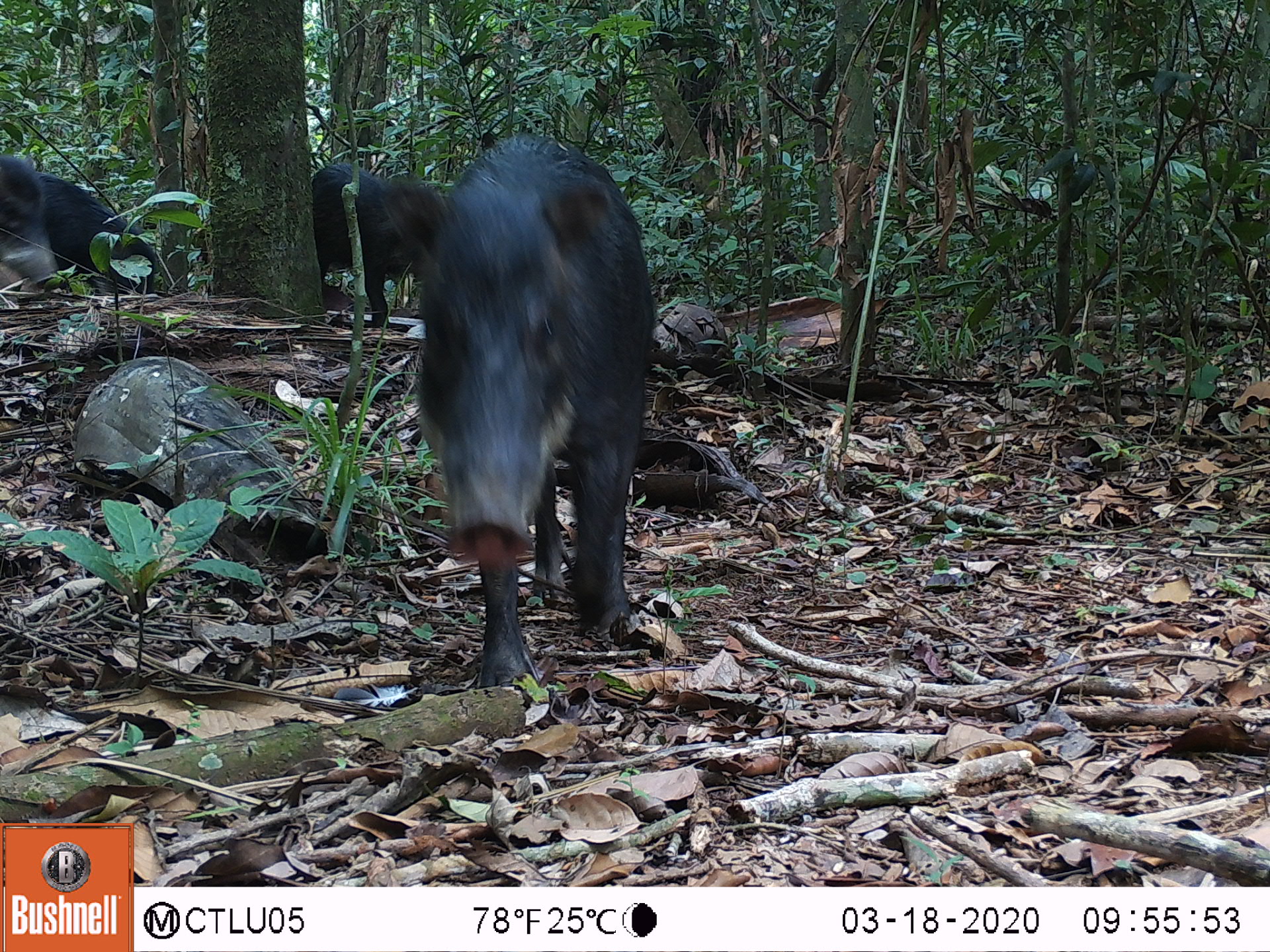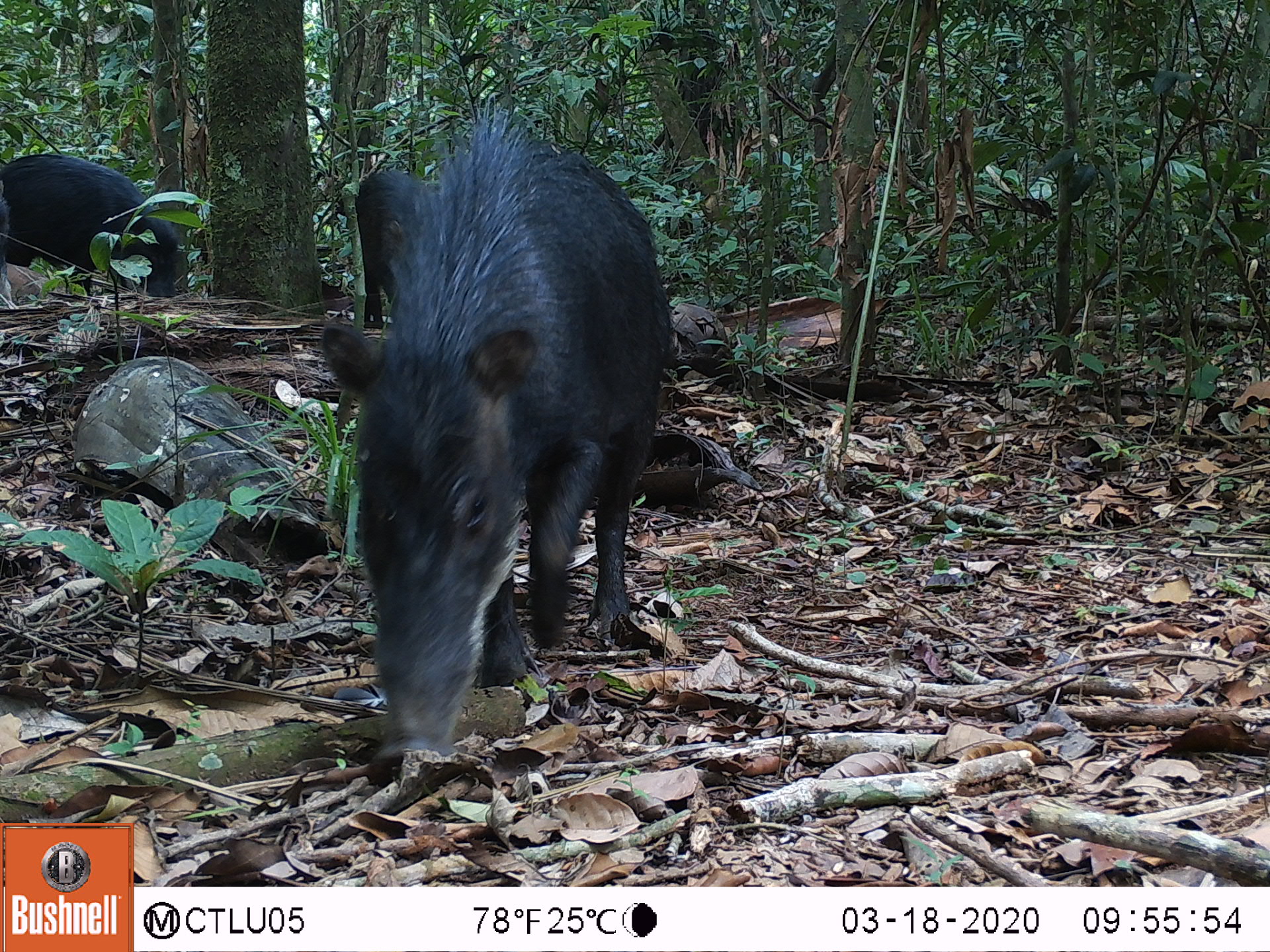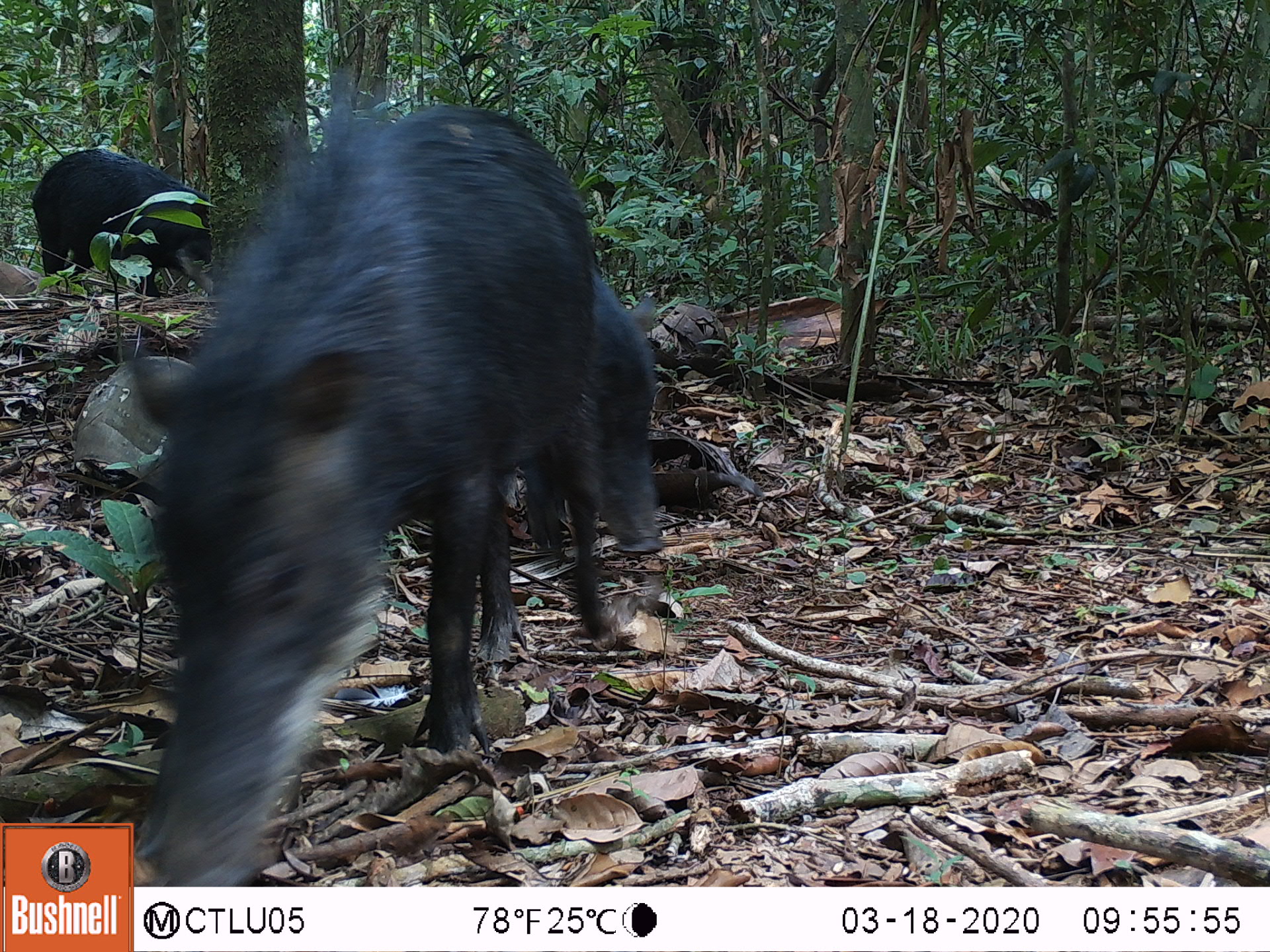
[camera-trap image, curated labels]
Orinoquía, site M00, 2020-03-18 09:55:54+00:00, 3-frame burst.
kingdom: Animalia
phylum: Chordata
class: Mammalia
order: Artiodactyla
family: Tayassuidae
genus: Tayassu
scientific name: Tayassu pecari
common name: white-lipped peccary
White-lipped peccary (Tayassu pecari).